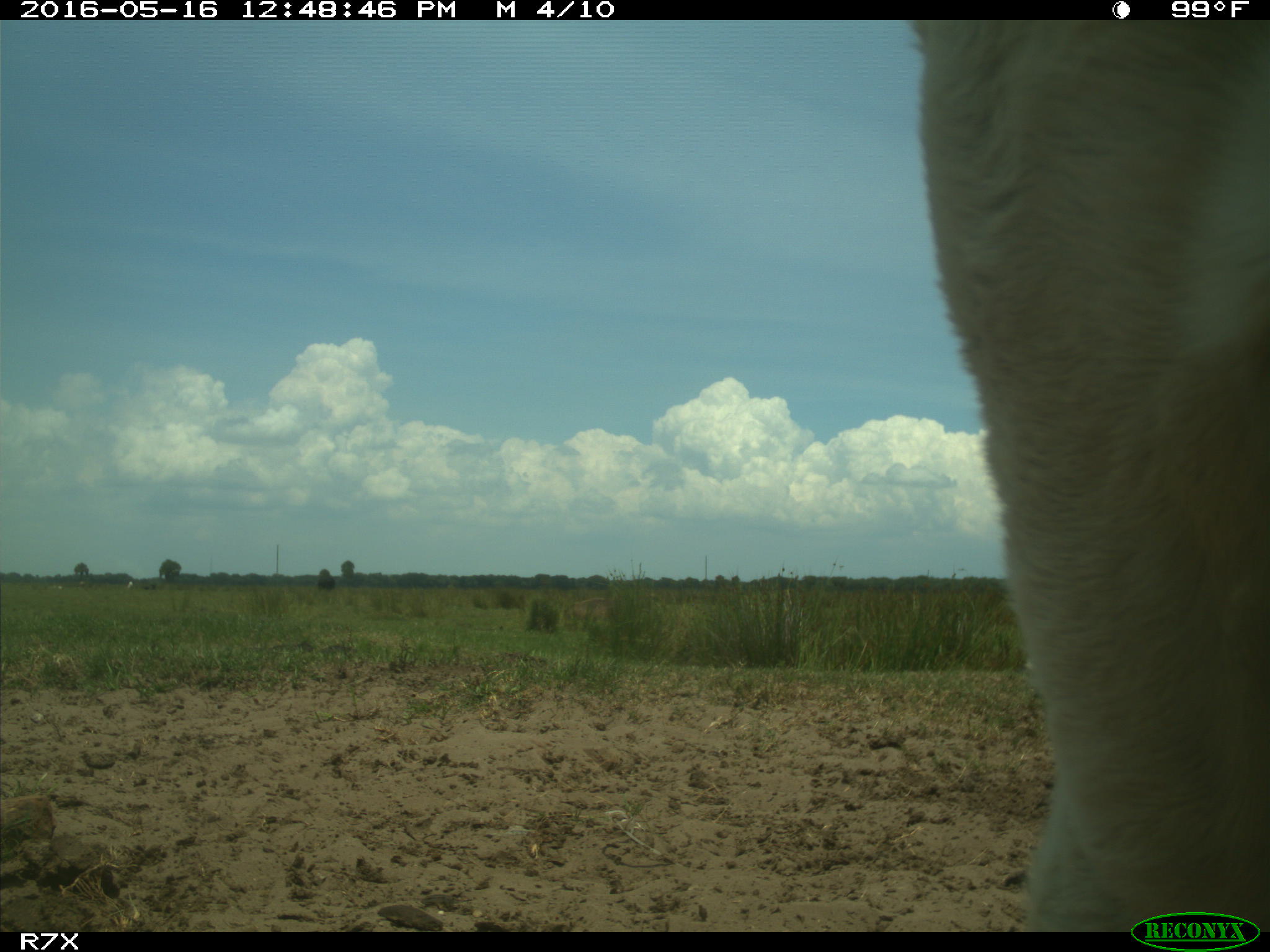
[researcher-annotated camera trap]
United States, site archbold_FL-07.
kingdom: Animalia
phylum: Chordata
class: Mammalia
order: Artiodactyla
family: Bovidae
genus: Bos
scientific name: Bos taurus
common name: domestic cow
Bos taurus (domestic cow).